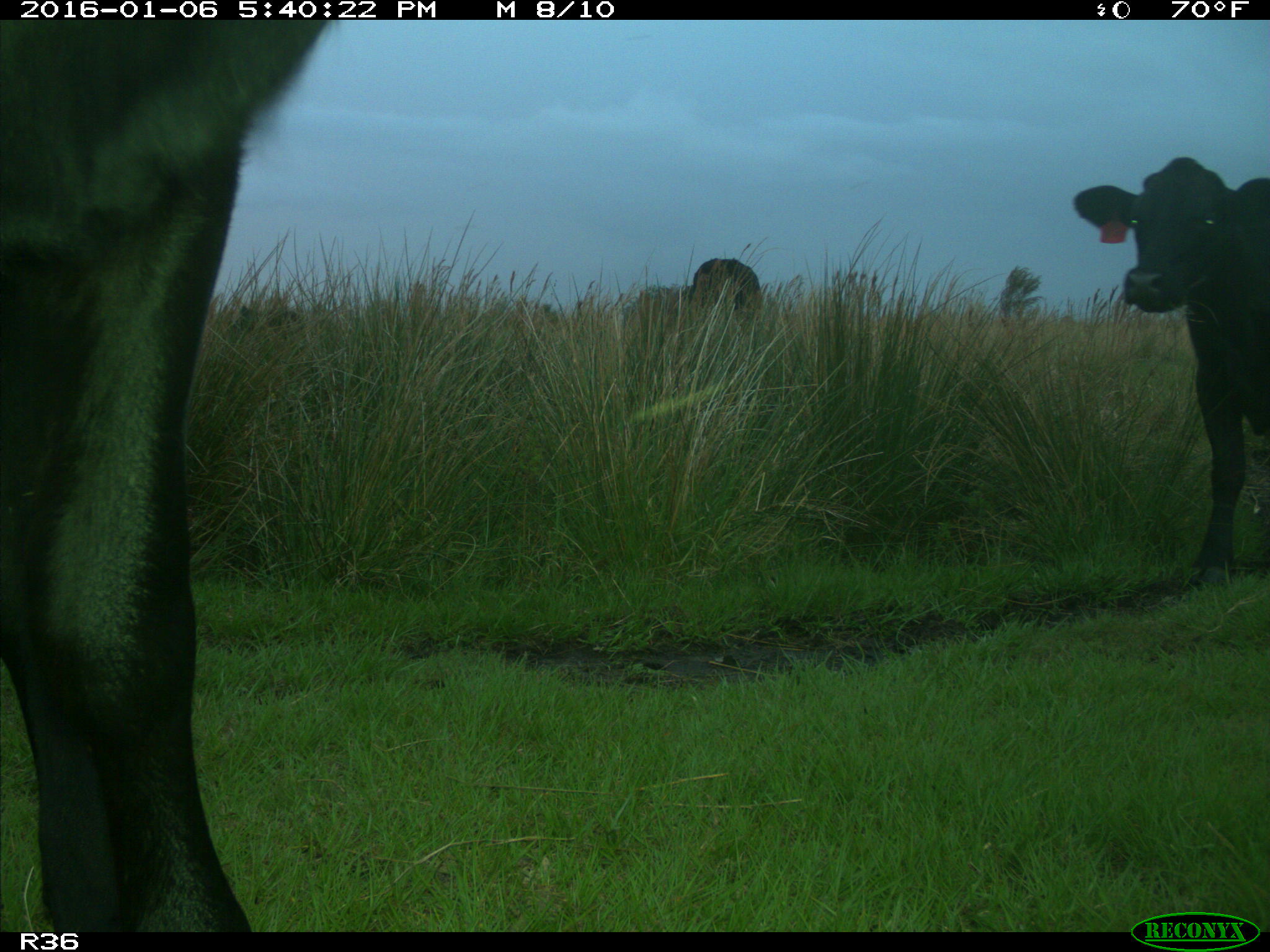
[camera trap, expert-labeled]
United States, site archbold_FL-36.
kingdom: Animalia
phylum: Chordata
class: Mammalia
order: Artiodactyla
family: Bovidae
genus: Bos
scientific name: Bos taurus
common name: domestic cow